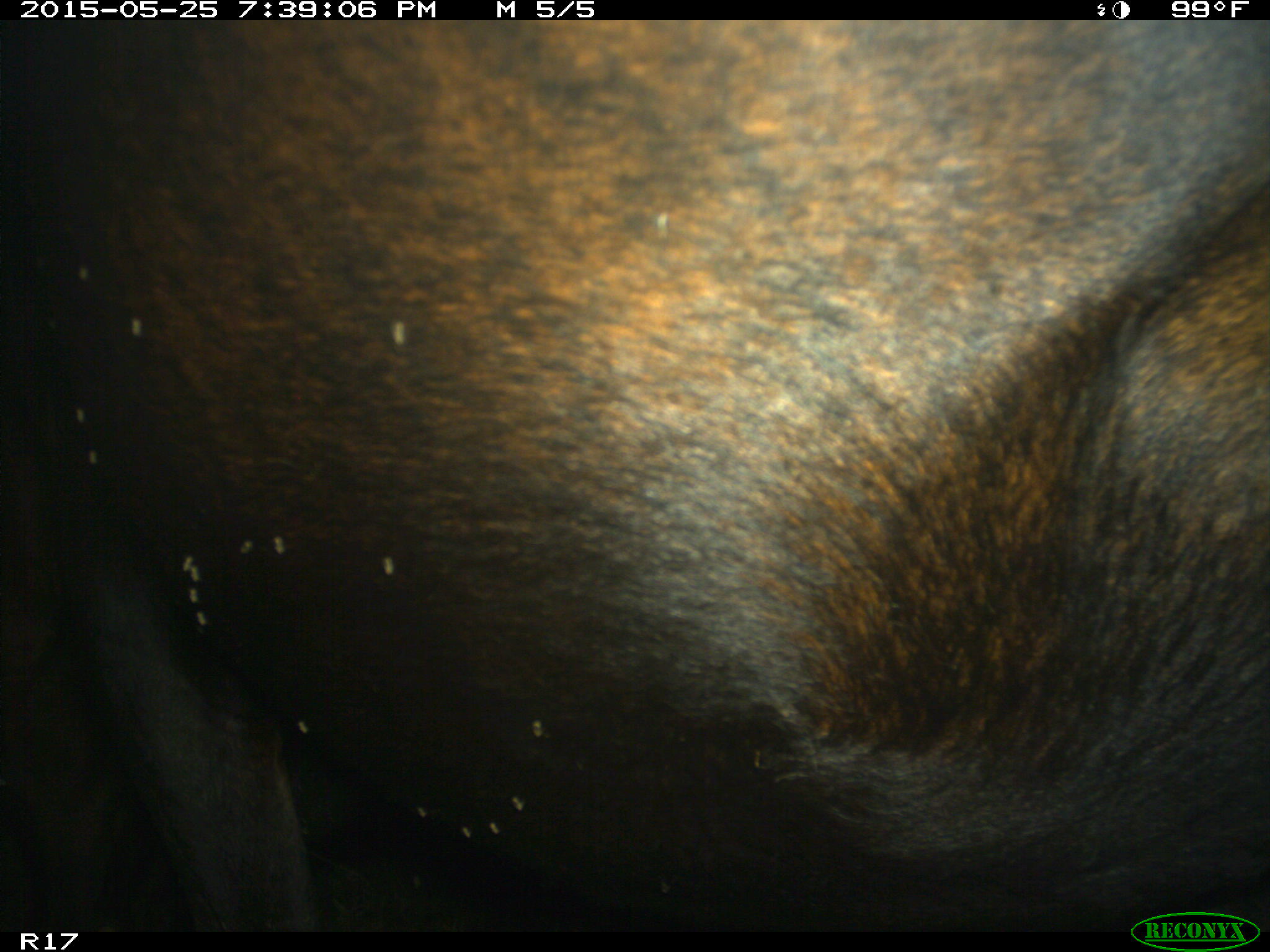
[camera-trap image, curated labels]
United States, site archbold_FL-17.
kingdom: Animalia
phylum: Chordata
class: Mammalia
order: Artiodactyla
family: Bovidae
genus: Bos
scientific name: Bos taurus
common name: domestic cow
Bos taurus (domestic cow).